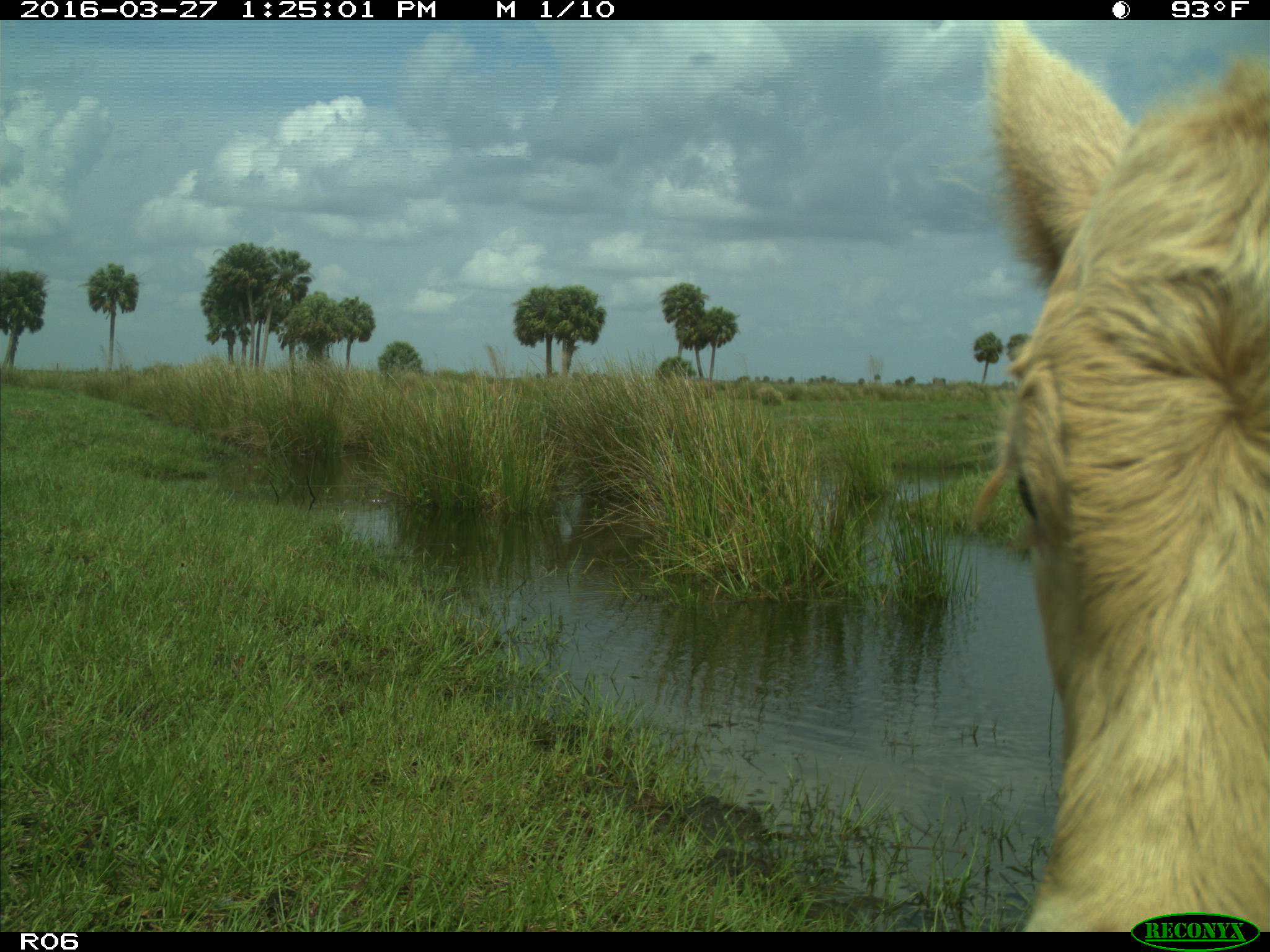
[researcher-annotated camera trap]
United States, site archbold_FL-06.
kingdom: Animalia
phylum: Chordata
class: Mammalia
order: Artiodactyla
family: Bovidae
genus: Bos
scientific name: Bos taurus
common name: domestic cow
Bos taurus (domestic cow).